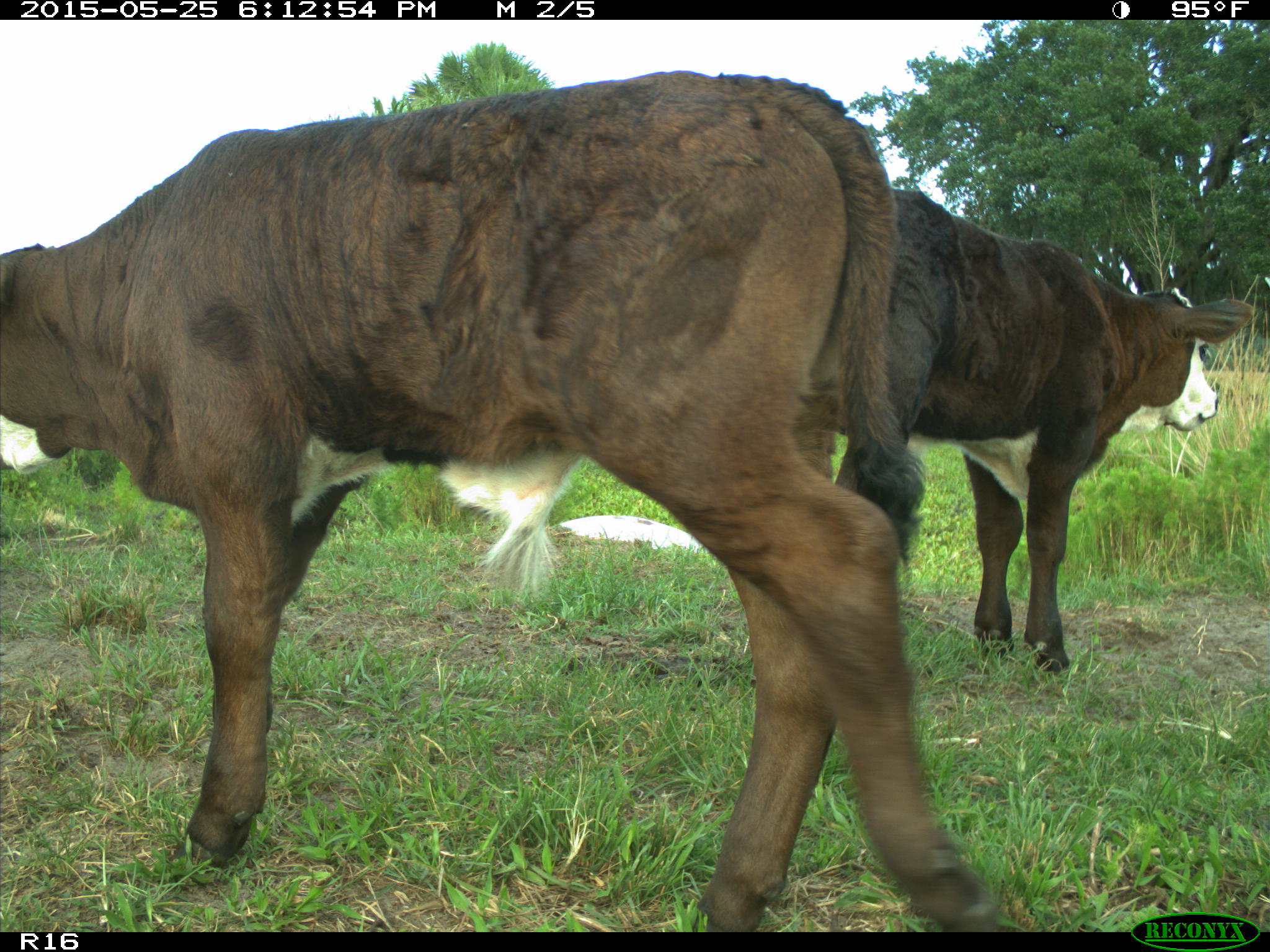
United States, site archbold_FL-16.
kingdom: Animalia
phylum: Chordata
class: Mammalia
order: Artiodactyla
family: Bovidae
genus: Bos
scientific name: Bos taurus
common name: domestic cow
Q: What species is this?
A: Bos taurus (domestic cow).